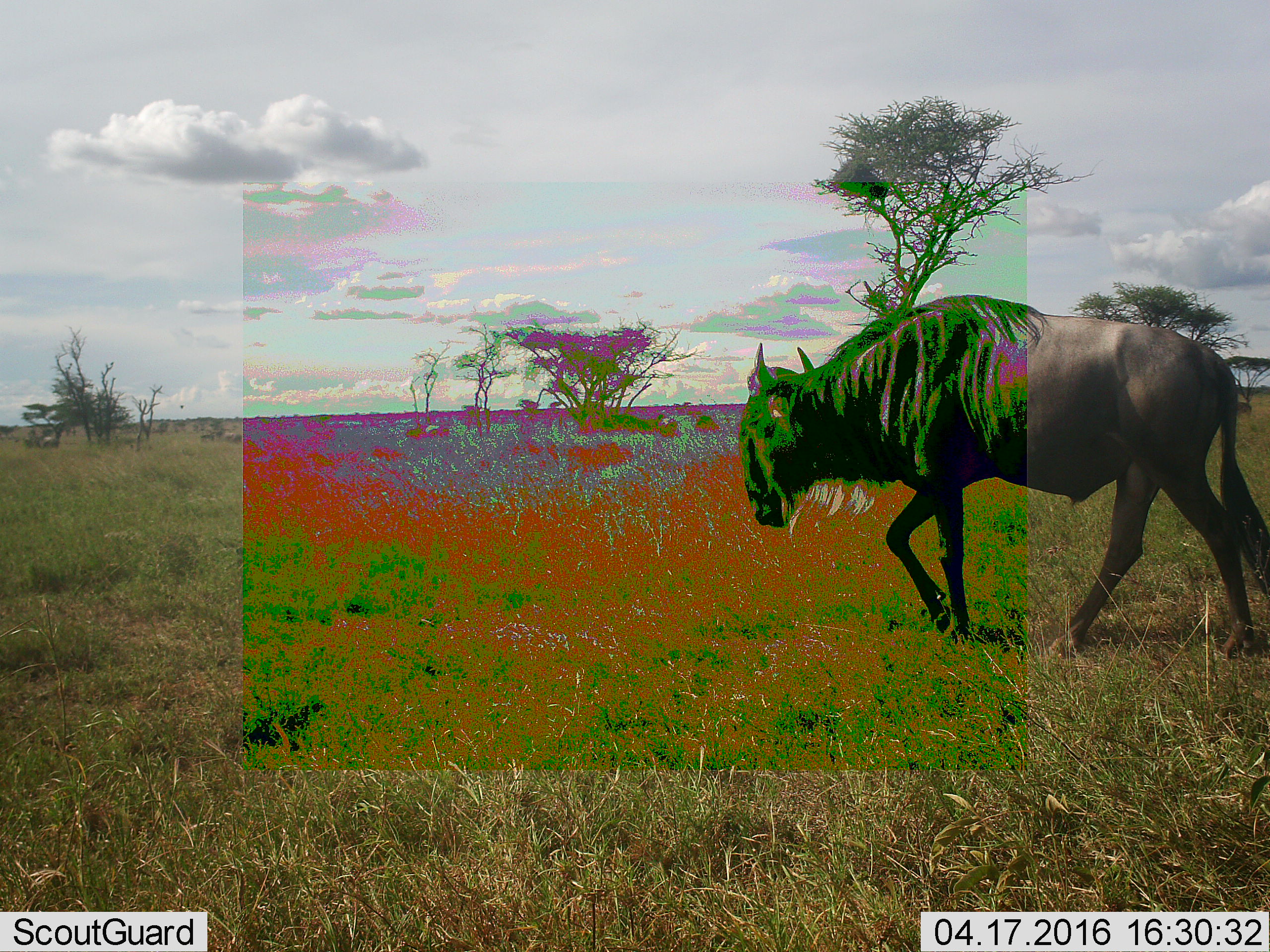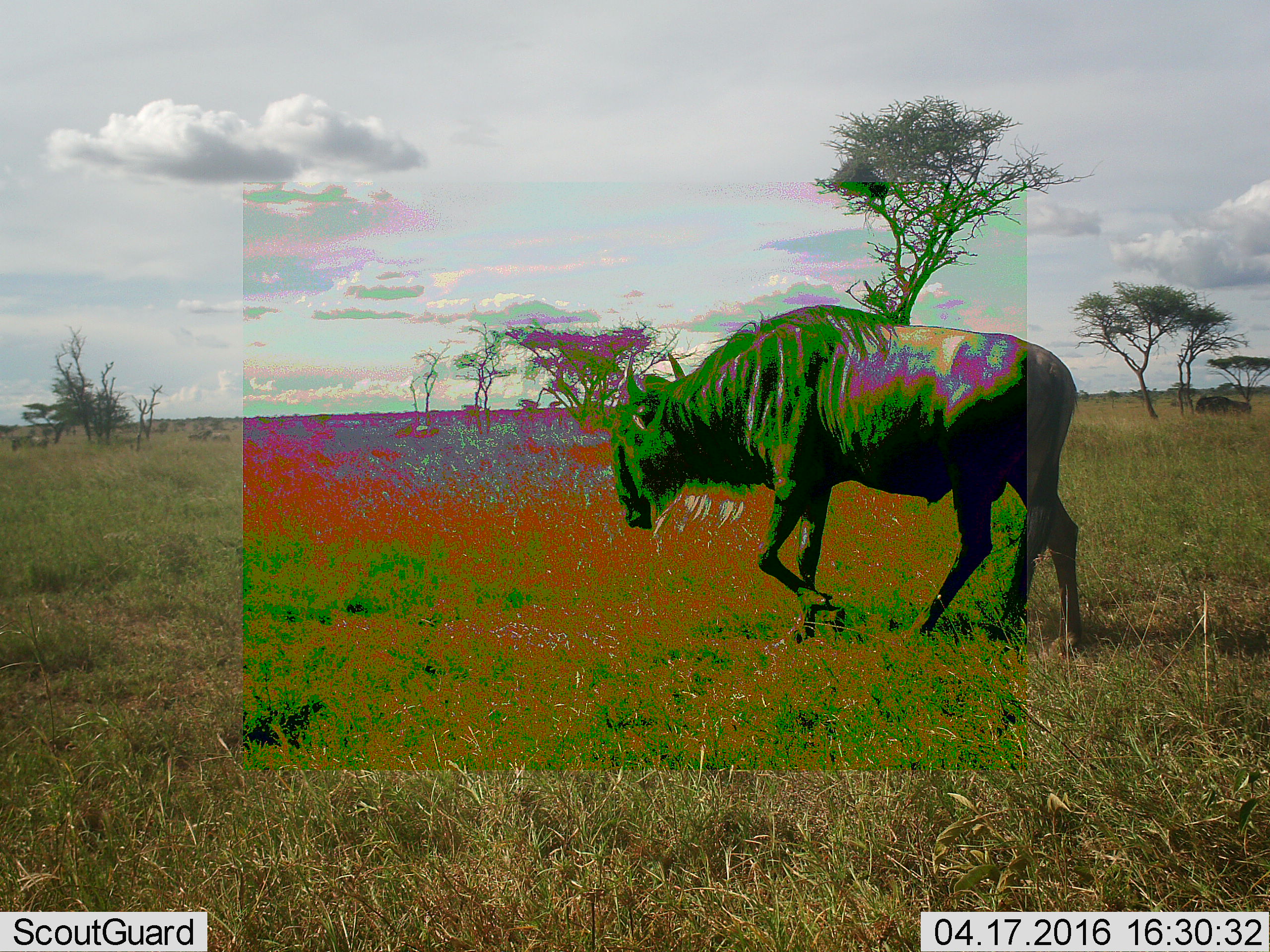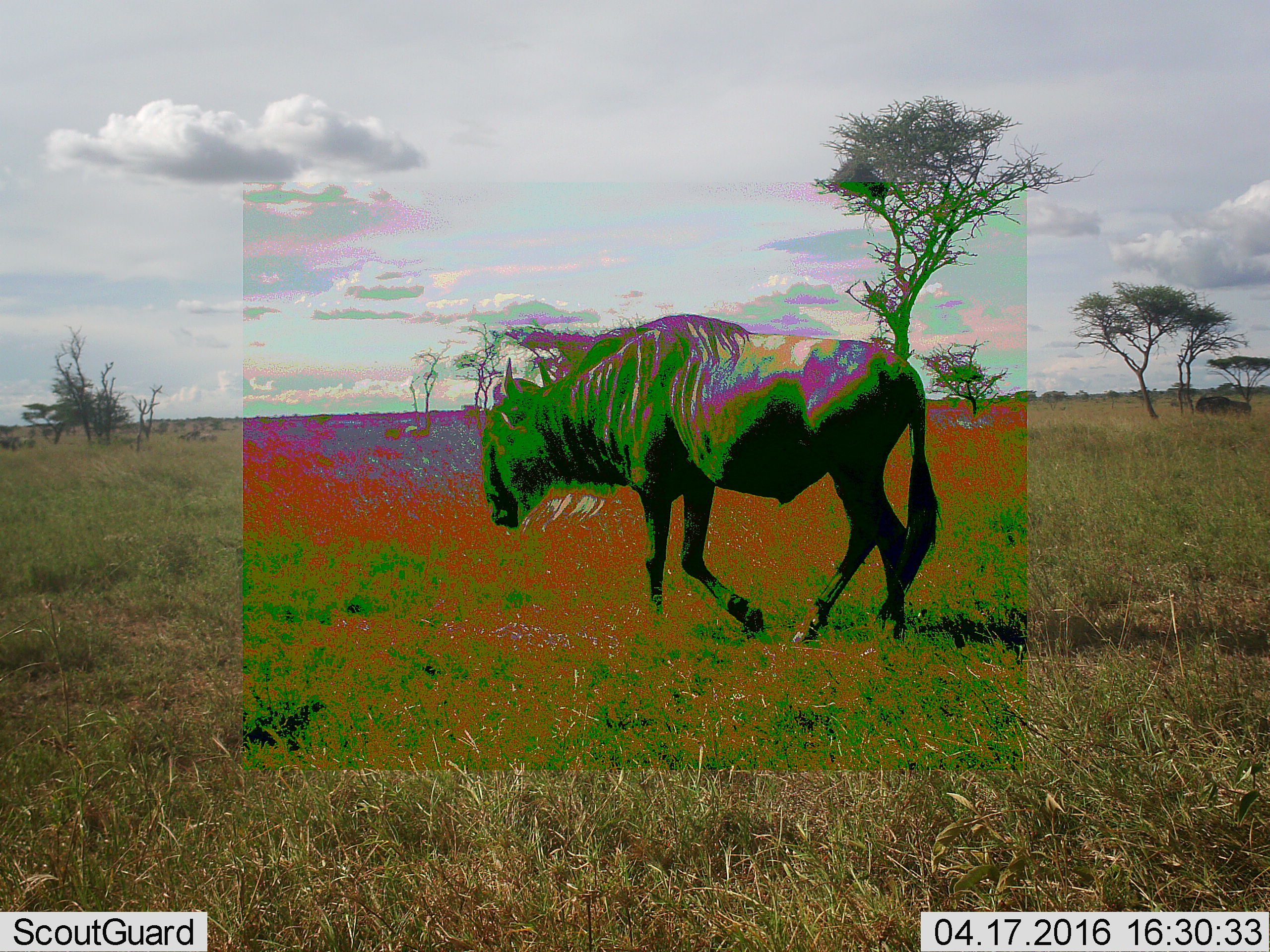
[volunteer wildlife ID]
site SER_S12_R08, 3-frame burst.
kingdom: Animalia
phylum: Chordata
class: Mammalia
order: Artiodactyla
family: Bovidae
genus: Connochaetes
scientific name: Connochaetes taurinus taurinus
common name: blue wildebeest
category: wildebeestblue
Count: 1.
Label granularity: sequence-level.